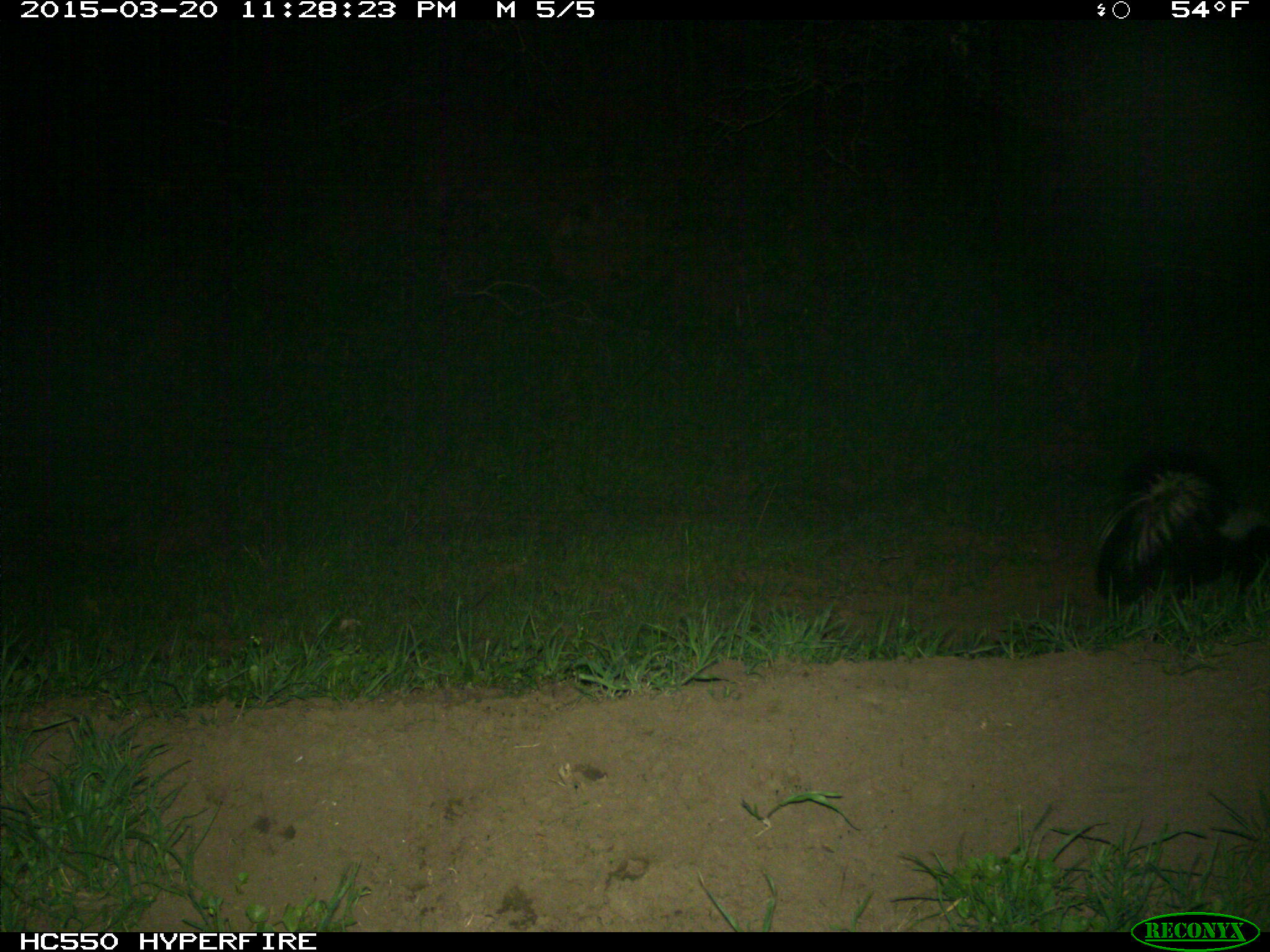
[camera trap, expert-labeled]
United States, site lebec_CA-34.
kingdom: Animalia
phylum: Chordata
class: Mammalia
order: Carnivora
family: Mephitidae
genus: Mephitis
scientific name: Mephitis mephitis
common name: striped skunk